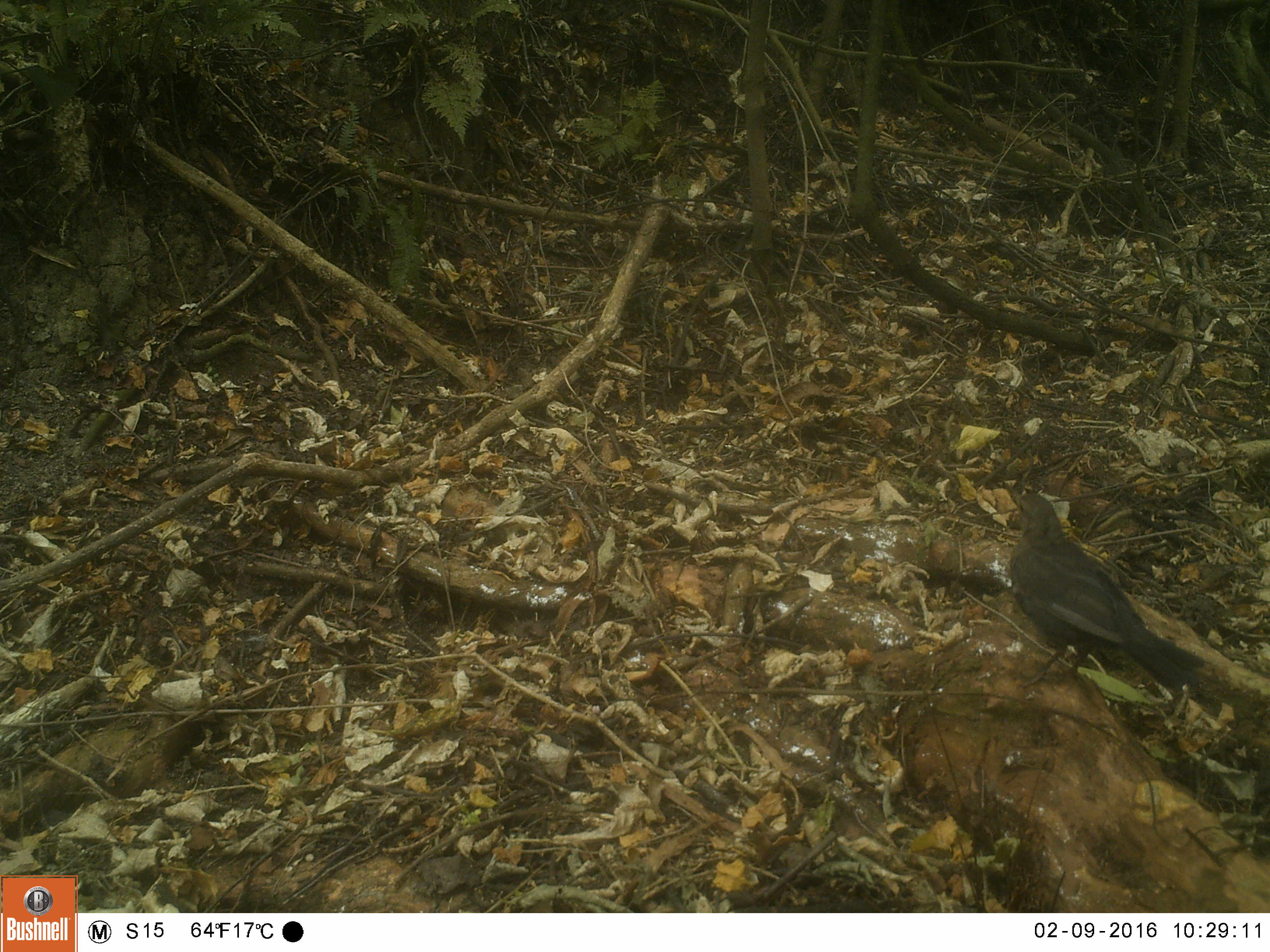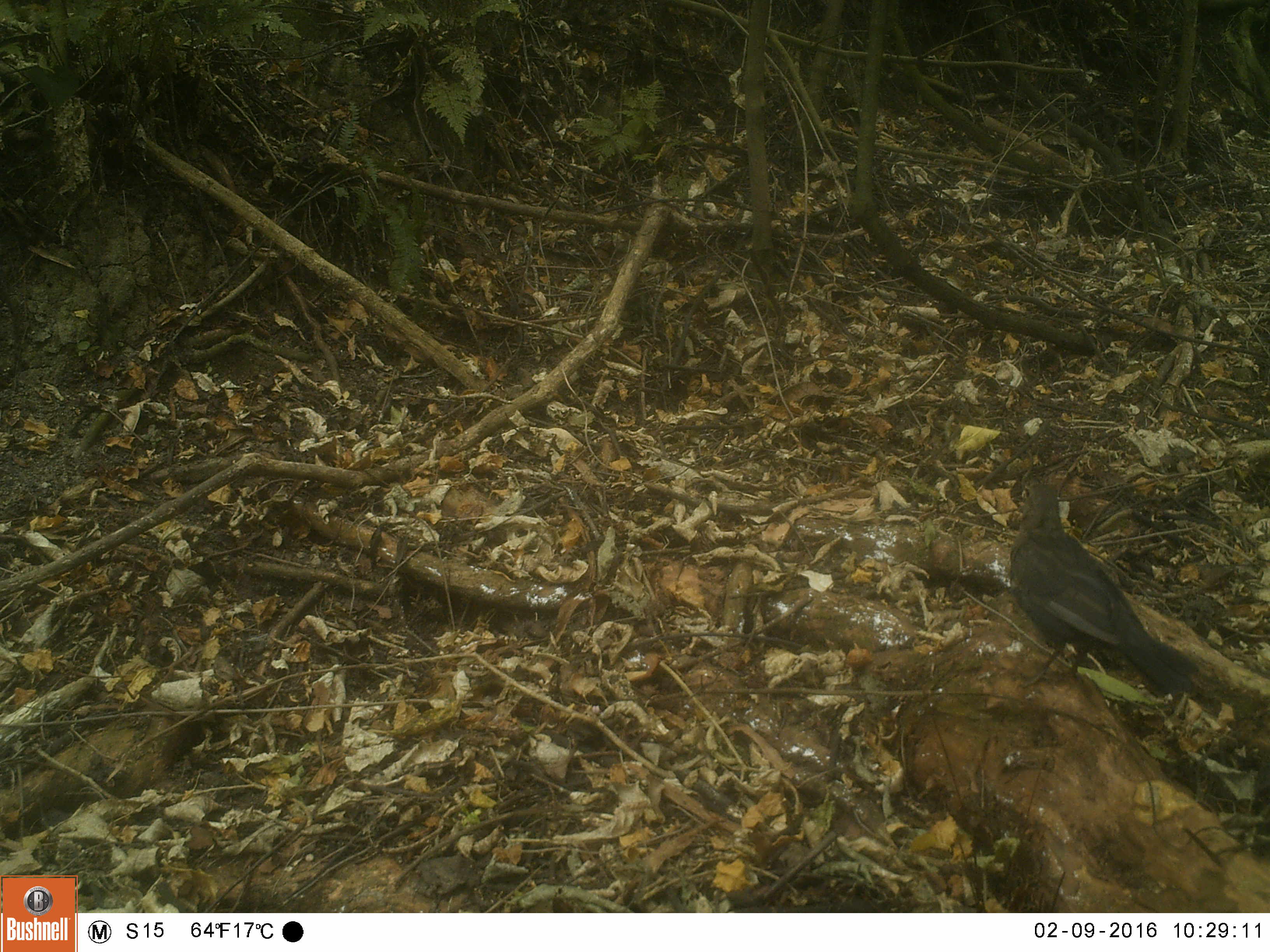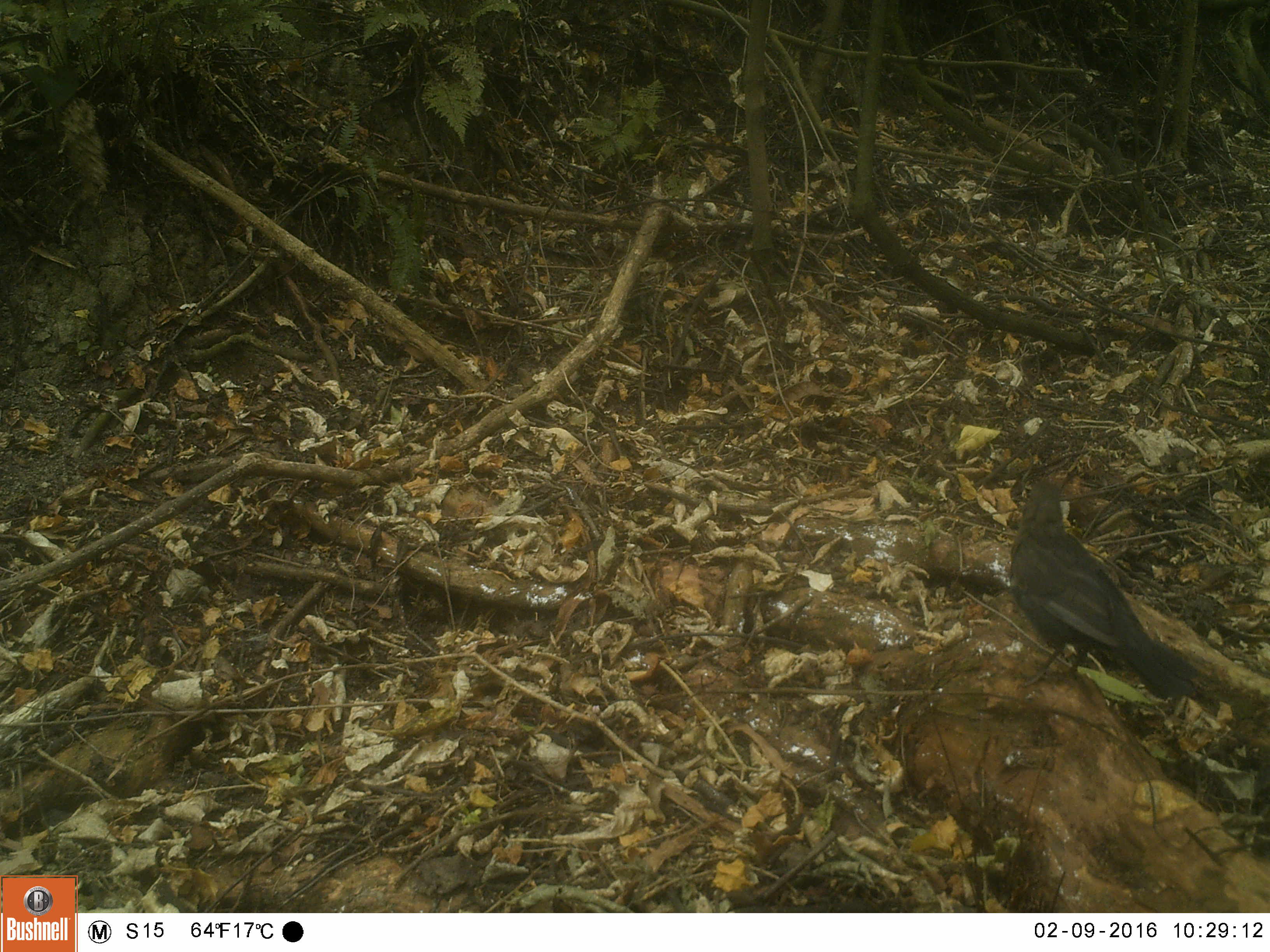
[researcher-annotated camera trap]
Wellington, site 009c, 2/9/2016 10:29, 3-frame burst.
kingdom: Animalia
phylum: Chordata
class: Aves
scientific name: Aves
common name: bird